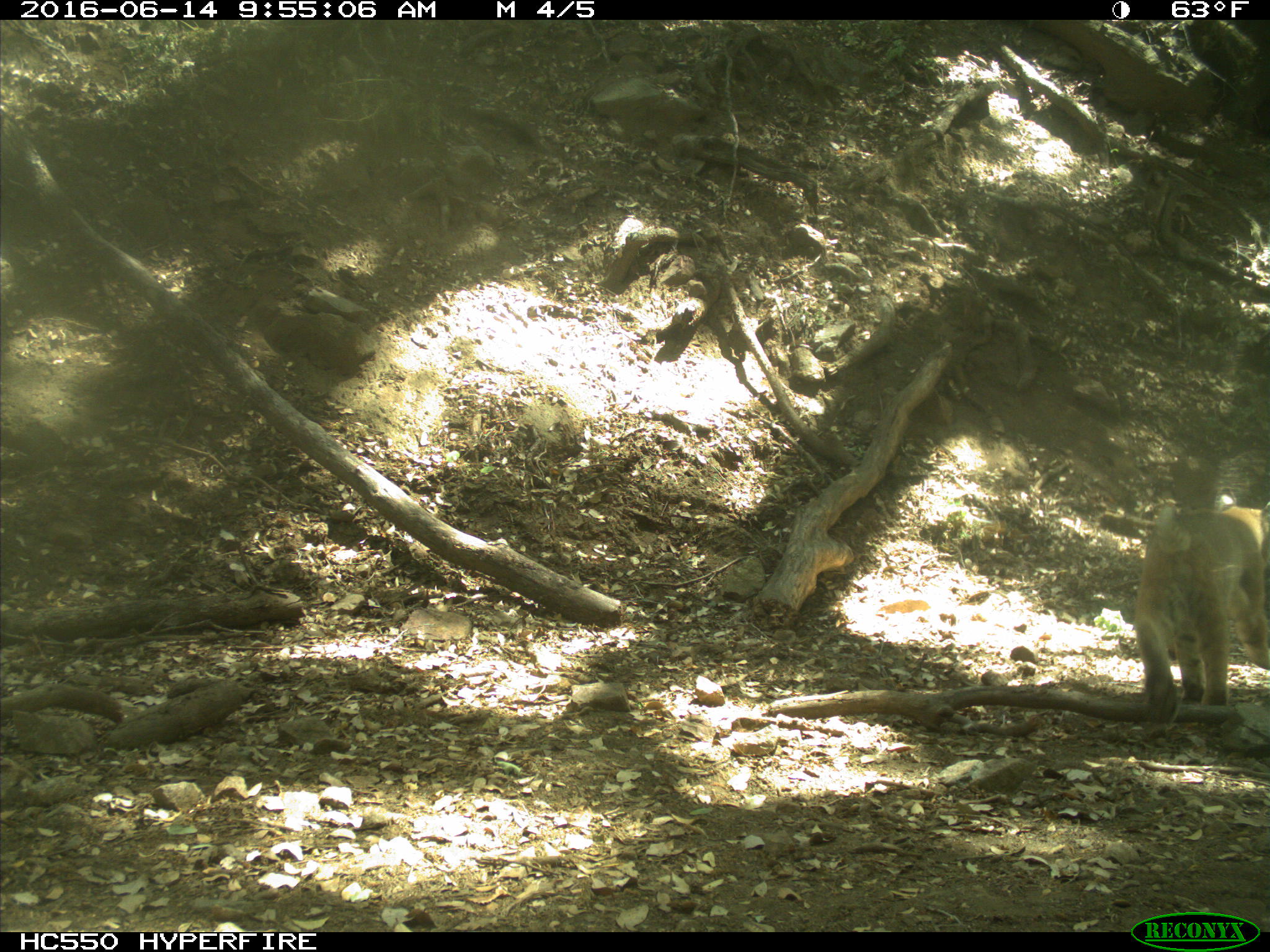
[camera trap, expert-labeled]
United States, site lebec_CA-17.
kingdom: Animalia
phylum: Chordata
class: Mammalia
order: Carnivora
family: Felidae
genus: Lynx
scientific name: Lynx rufus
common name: bobcat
Lynx rufus (bobcat).